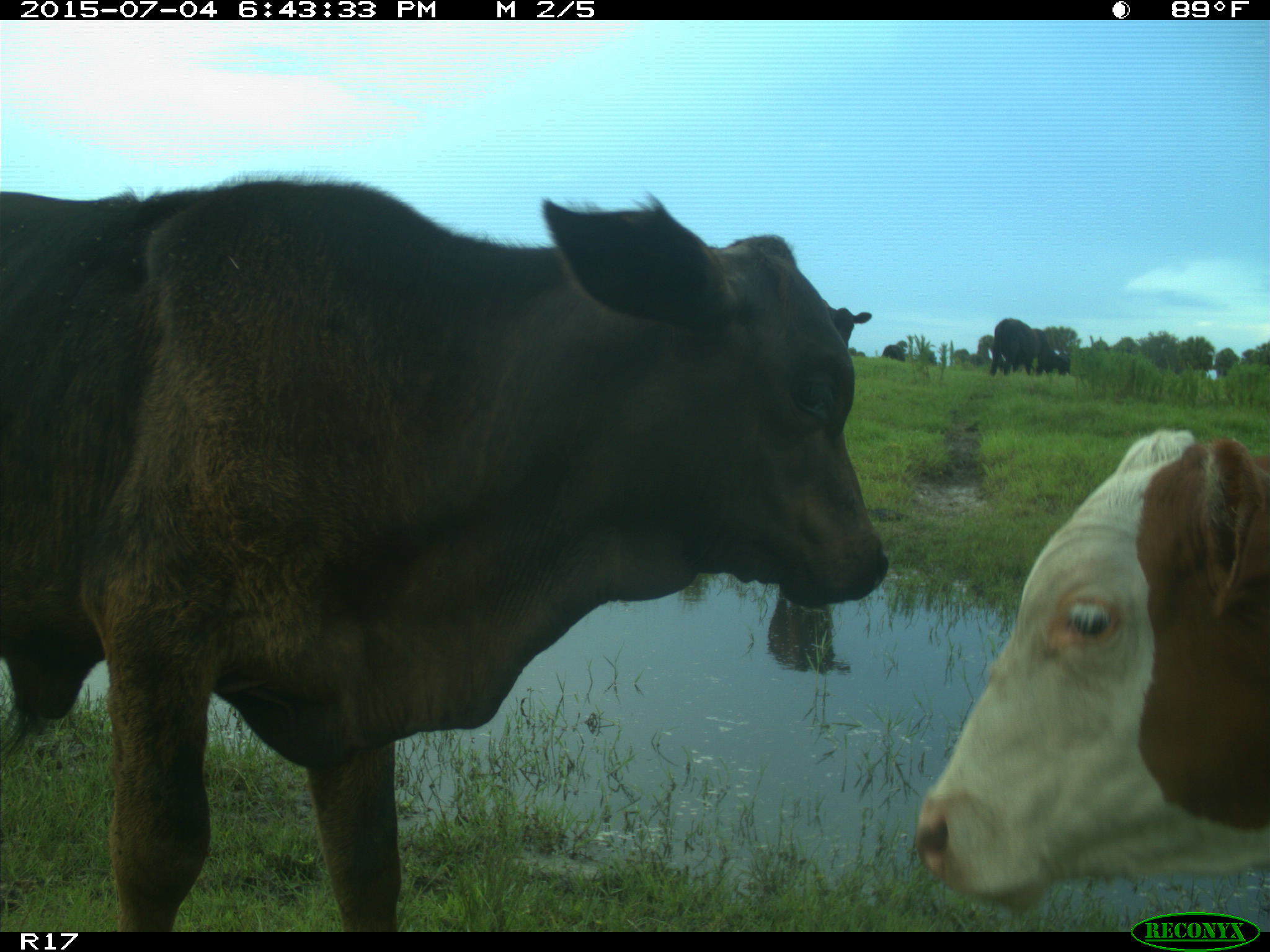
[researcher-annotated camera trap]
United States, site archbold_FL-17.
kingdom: Animalia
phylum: Chordata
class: Mammalia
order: Artiodactyla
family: Bovidae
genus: Bos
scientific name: Bos taurus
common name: domestic cow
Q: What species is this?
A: Bos taurus (domestic cow).